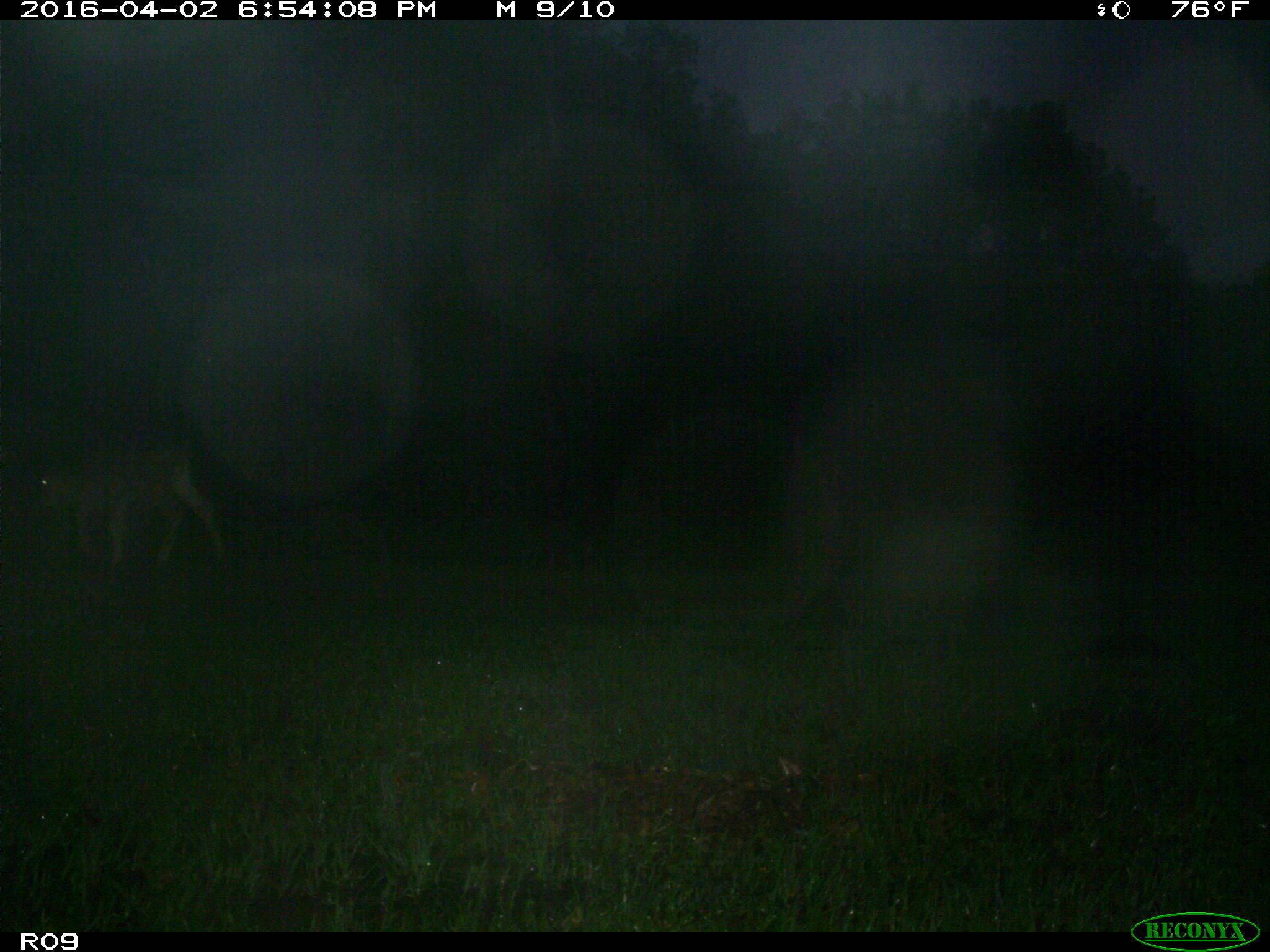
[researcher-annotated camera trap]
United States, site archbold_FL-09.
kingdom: Animalia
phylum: Chordata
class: Mammalia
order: Artiodactyla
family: Bovidae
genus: Bos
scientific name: Bos taurus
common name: domestic cow